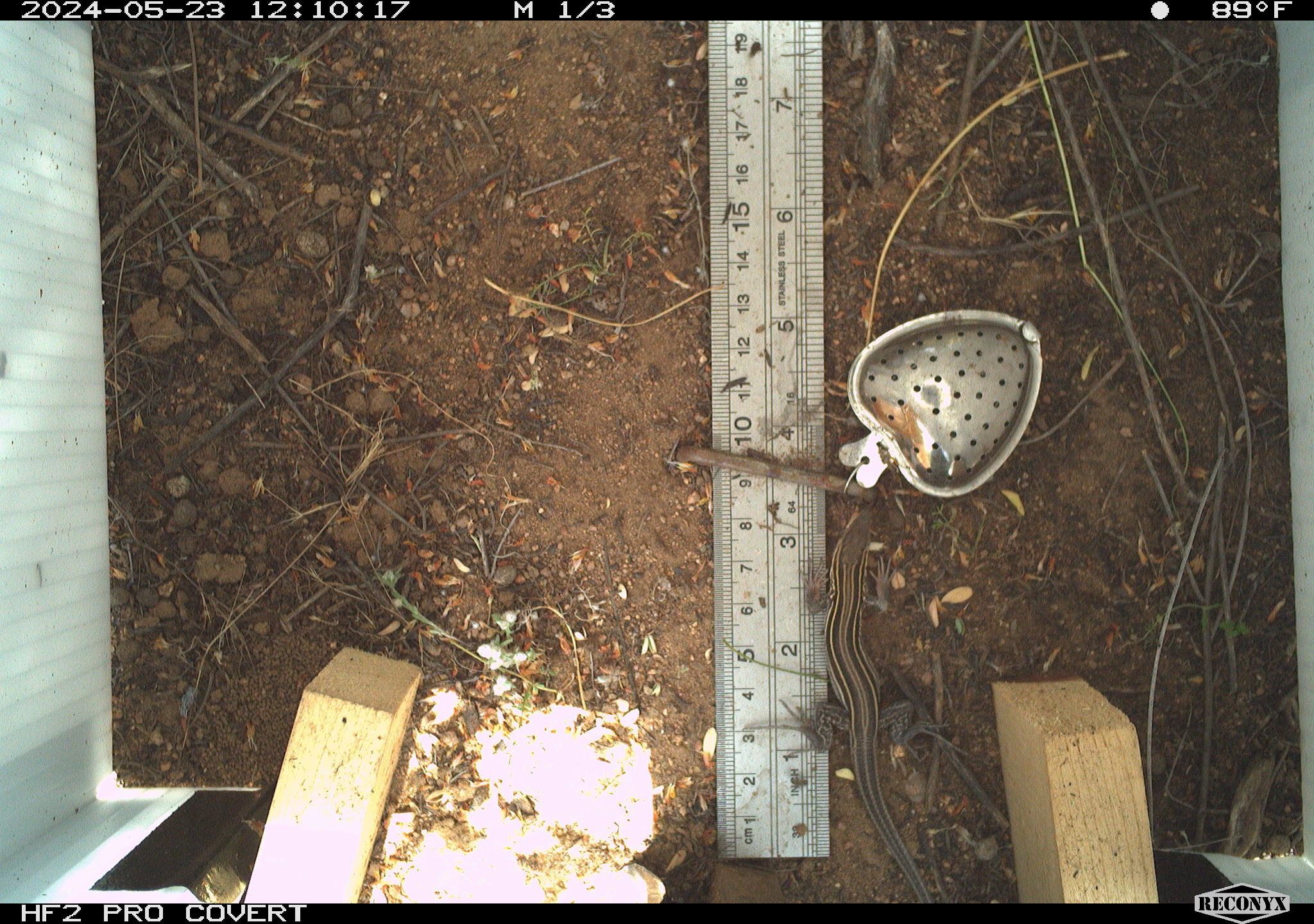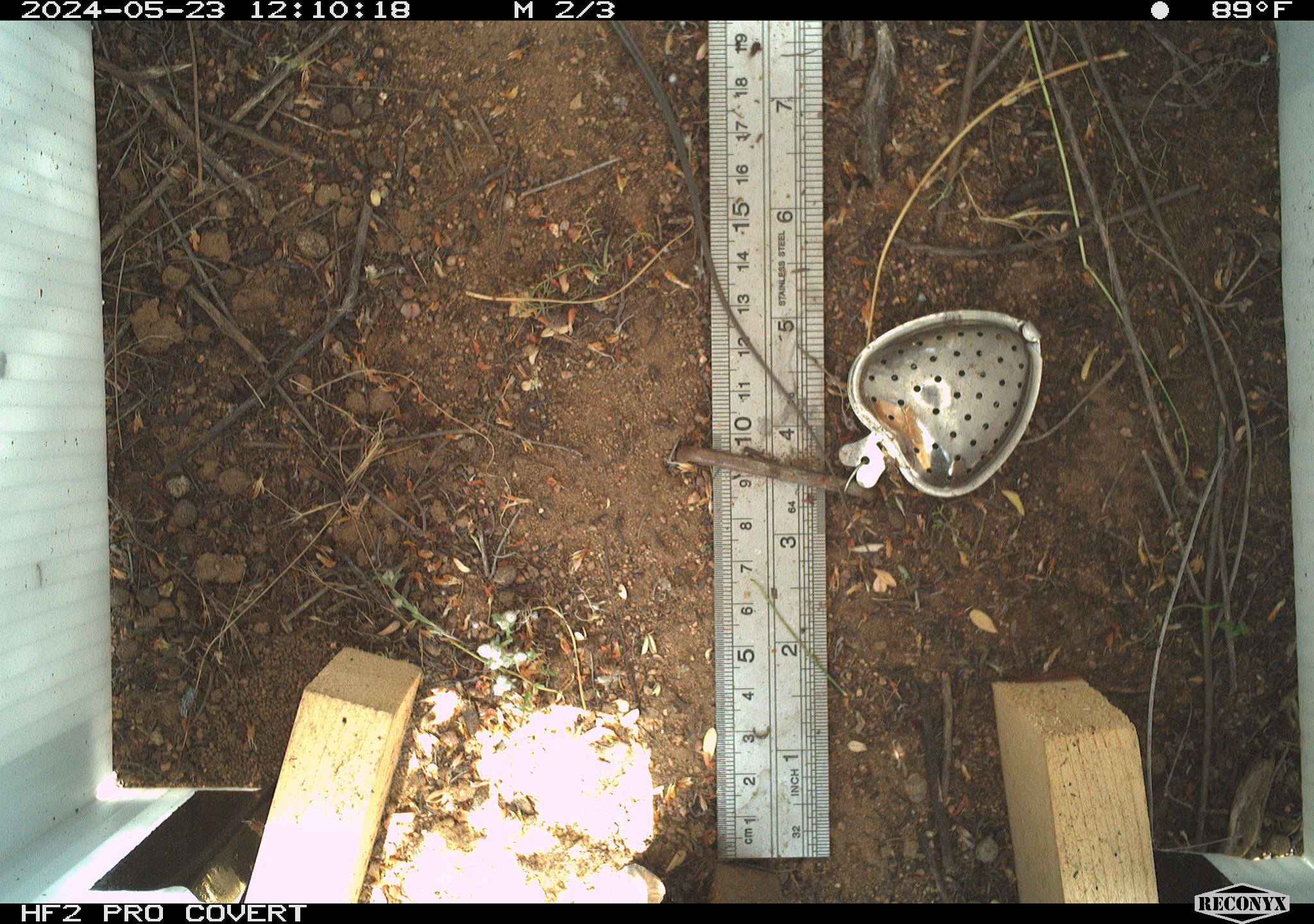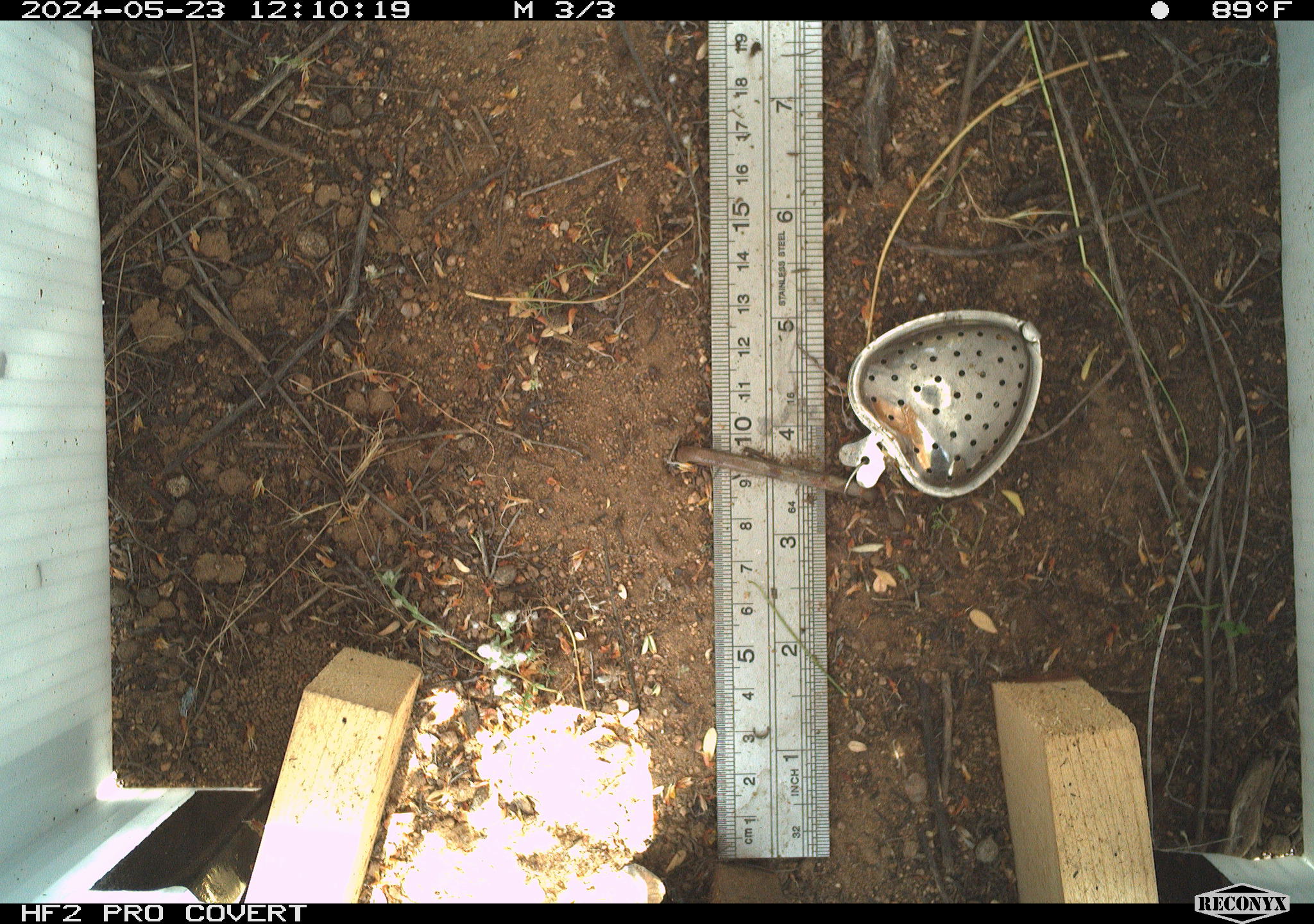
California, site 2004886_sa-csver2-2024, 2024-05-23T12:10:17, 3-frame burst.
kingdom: Animalia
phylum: Chordata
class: Reptilia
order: Squamata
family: Scincidae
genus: Plestiodon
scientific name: Plestiodon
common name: blue-tailed skinks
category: plestiodon species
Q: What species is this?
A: Plestiodon species (blue-tailed skinks) (Plestiodon).